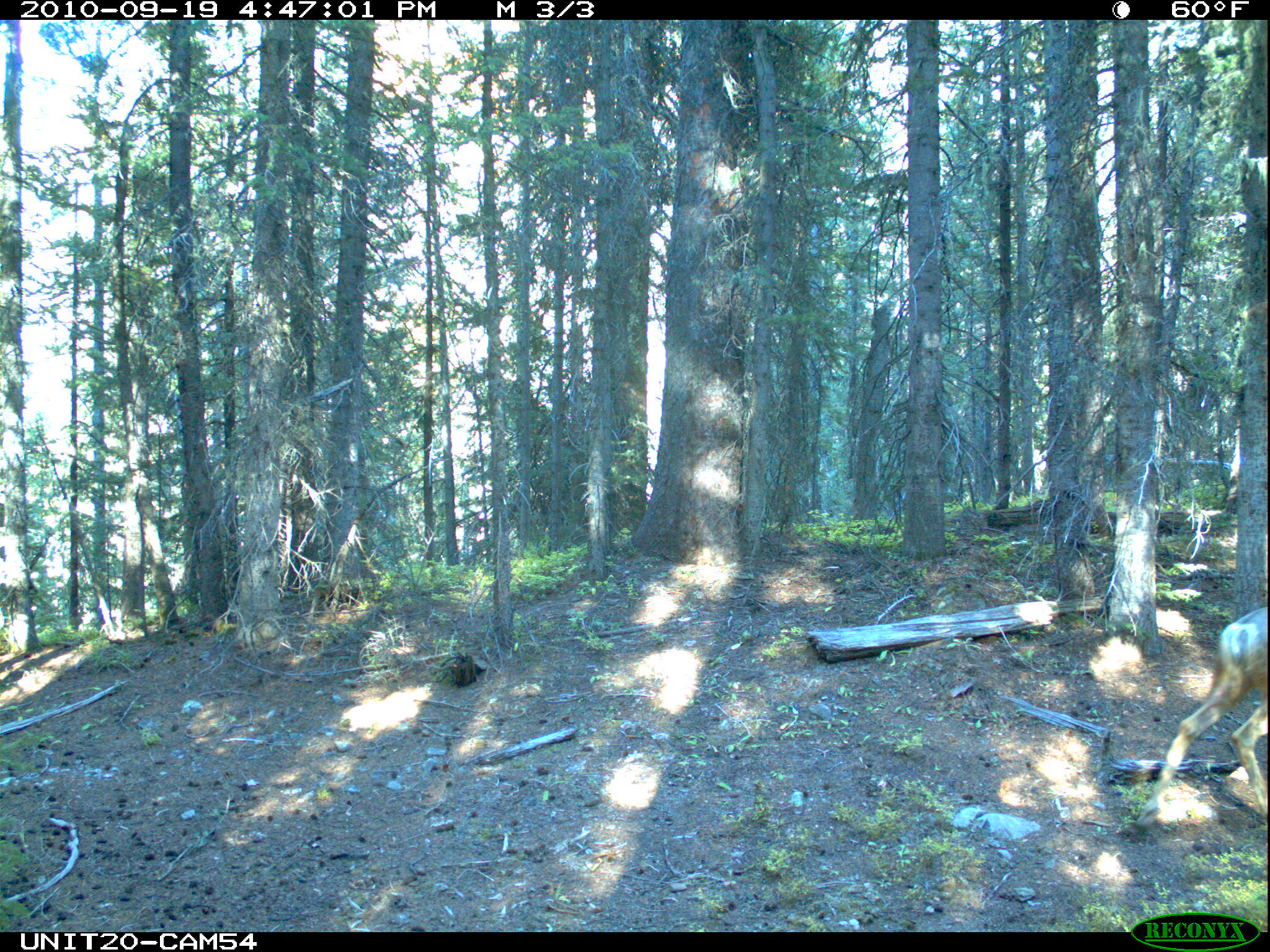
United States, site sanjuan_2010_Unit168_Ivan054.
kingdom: Animalia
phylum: Chordata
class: Mammalia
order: Artiodactyla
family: Cervidae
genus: Odocoileus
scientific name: Odocoileus hemionus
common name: mule deer